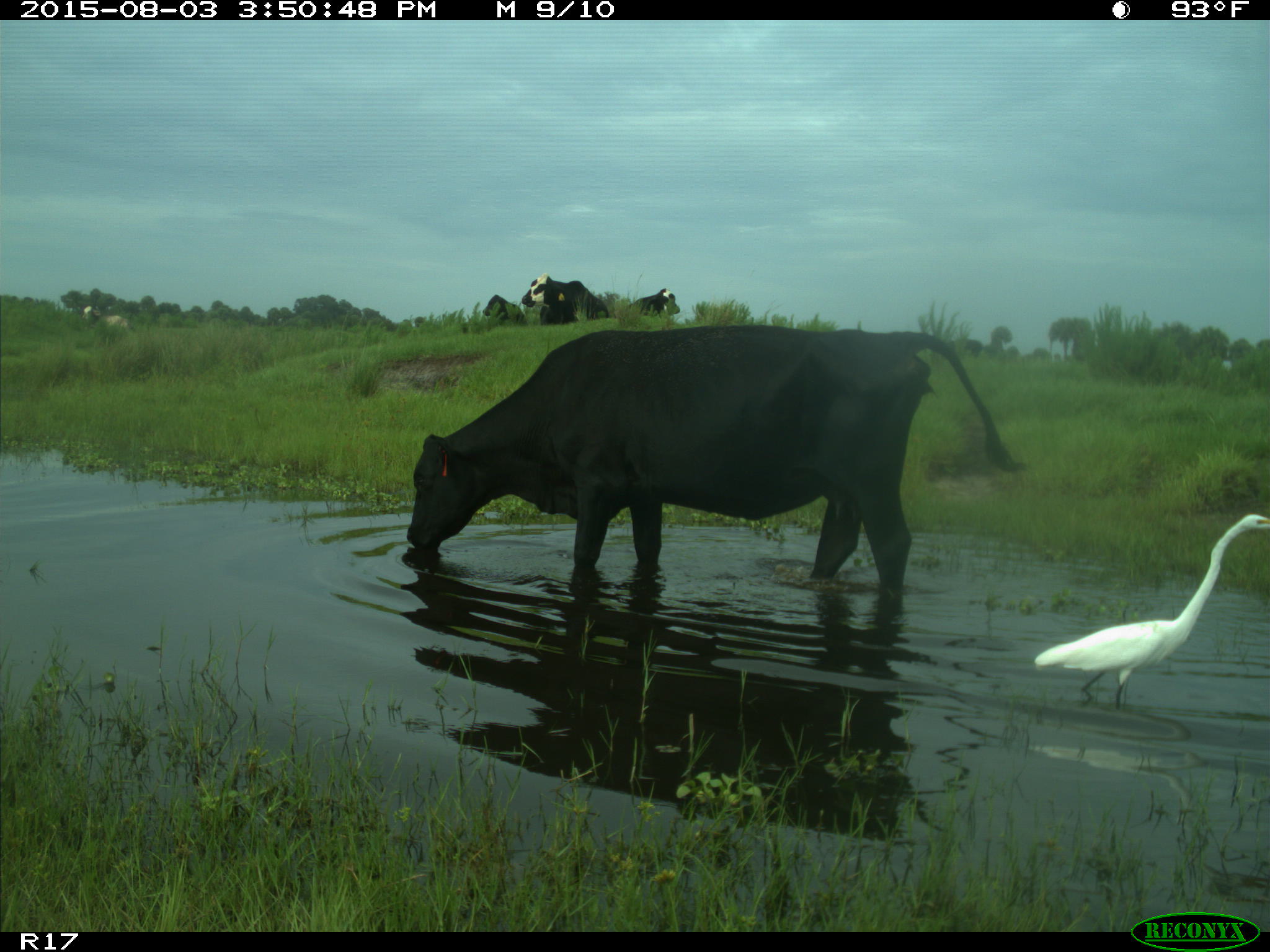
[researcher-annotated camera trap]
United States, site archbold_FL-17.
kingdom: Animalia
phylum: Chordata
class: Mammalia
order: Artiodactyla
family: Bovidae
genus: Bos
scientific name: Bos taurus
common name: domestic cow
Bos taurus (domestic cow).